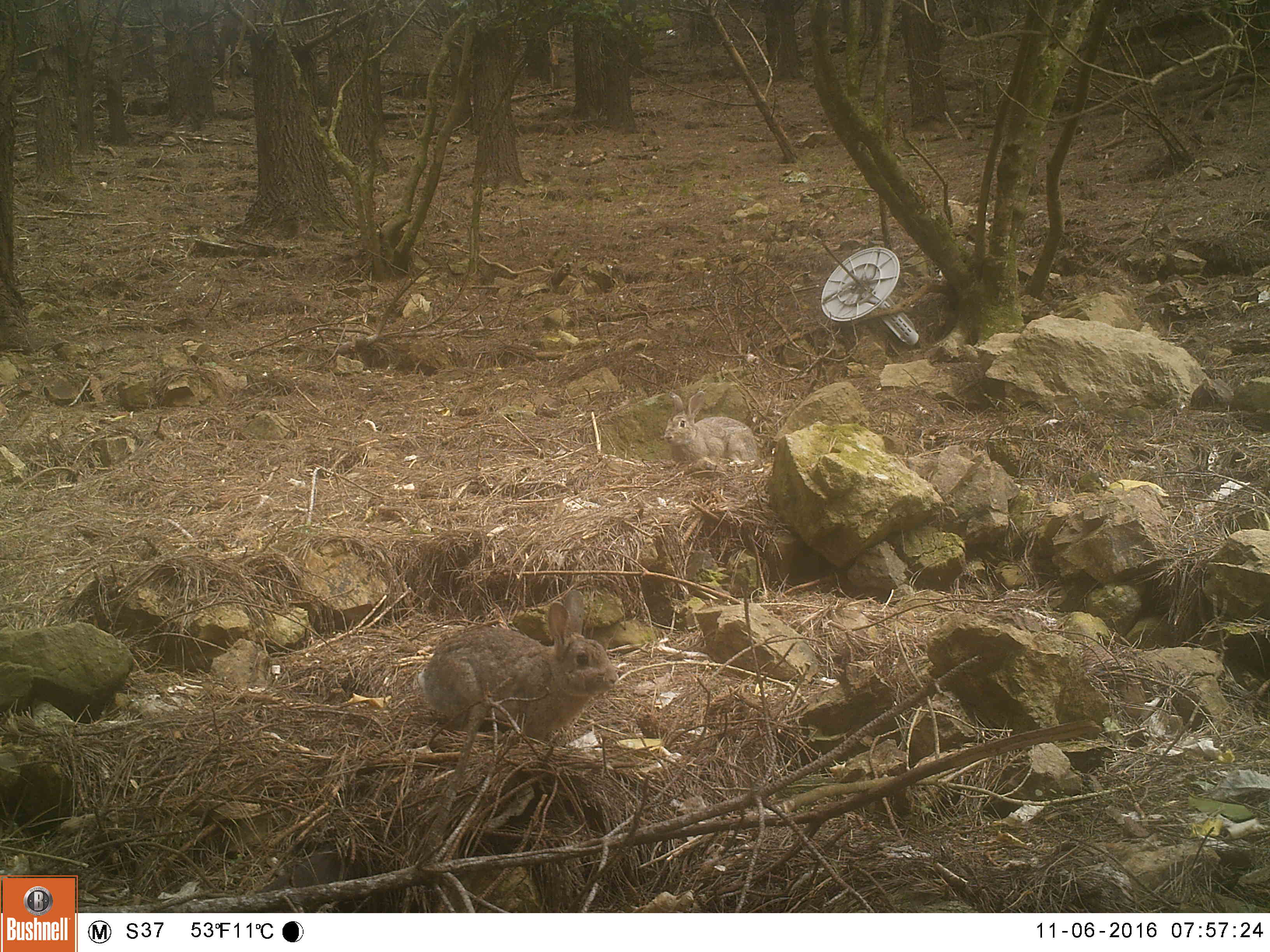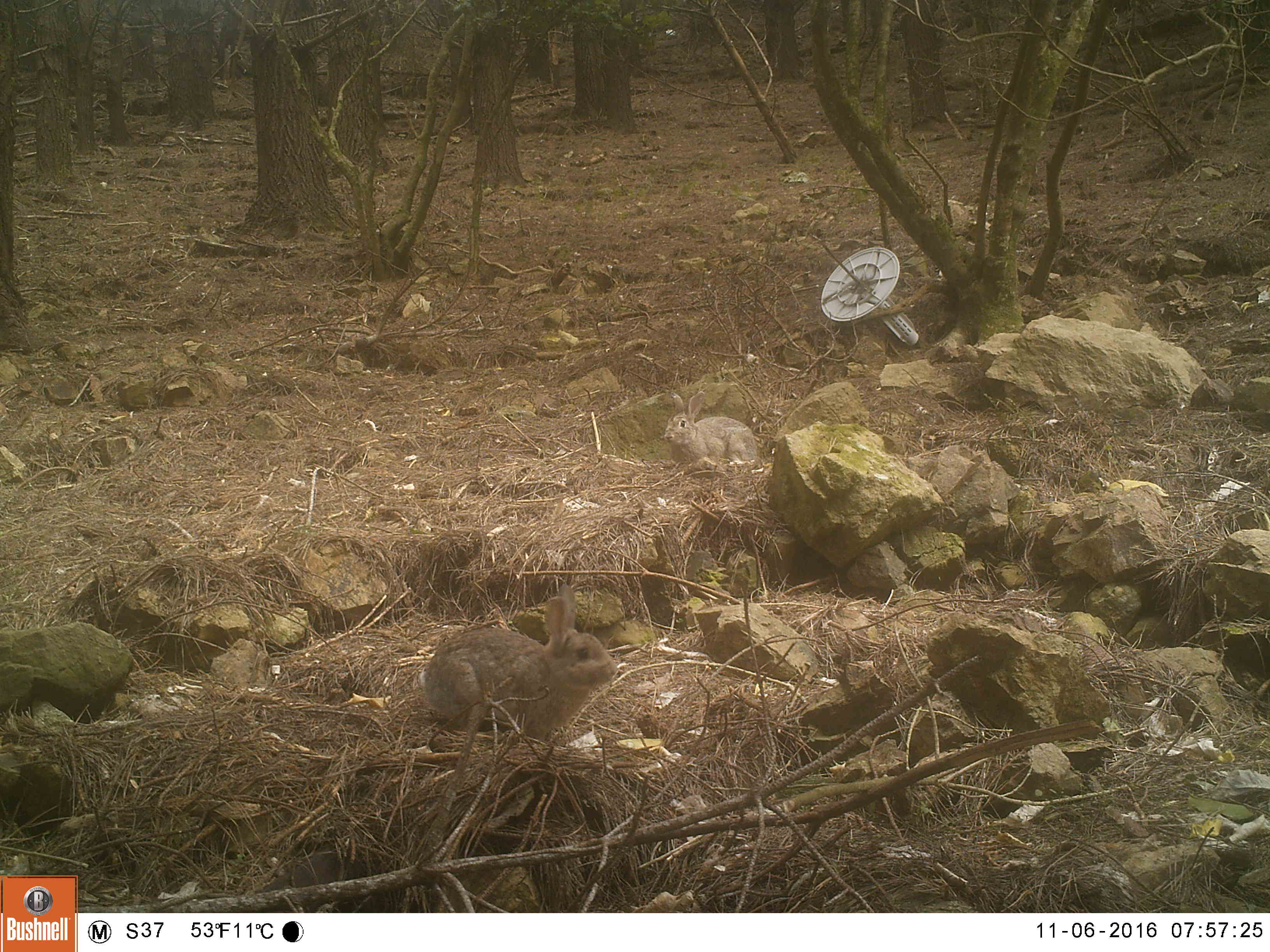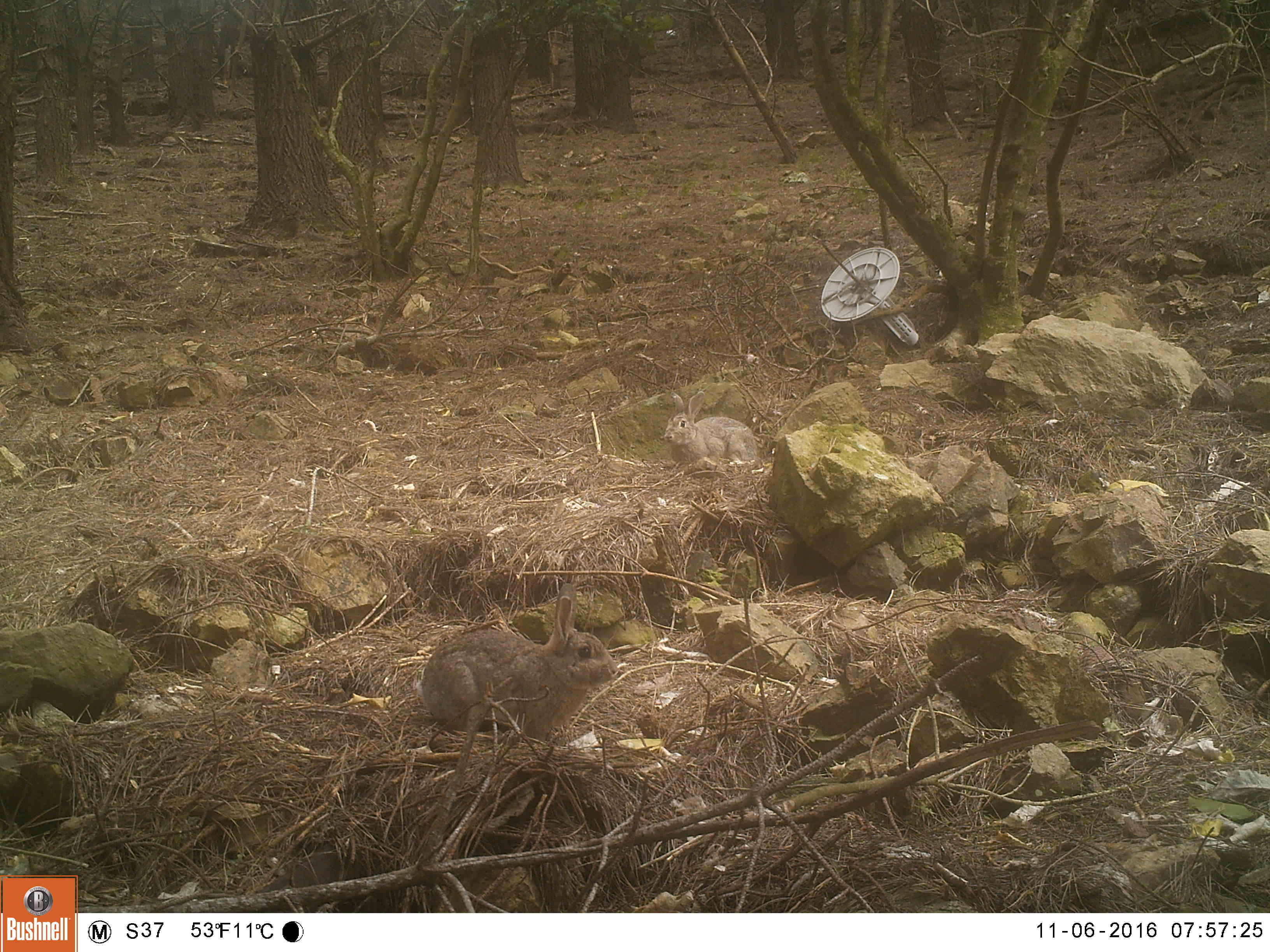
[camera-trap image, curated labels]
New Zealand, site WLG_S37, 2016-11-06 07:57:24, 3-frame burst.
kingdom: Animalia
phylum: Chordata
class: Mammalia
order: Lagomorpha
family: Leporidae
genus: Oryctolagus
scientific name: Oryctolagus cuniculus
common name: european rabbit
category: rabbit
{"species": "rabbit (european rabbit) (Oryctolagus cuniculus)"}